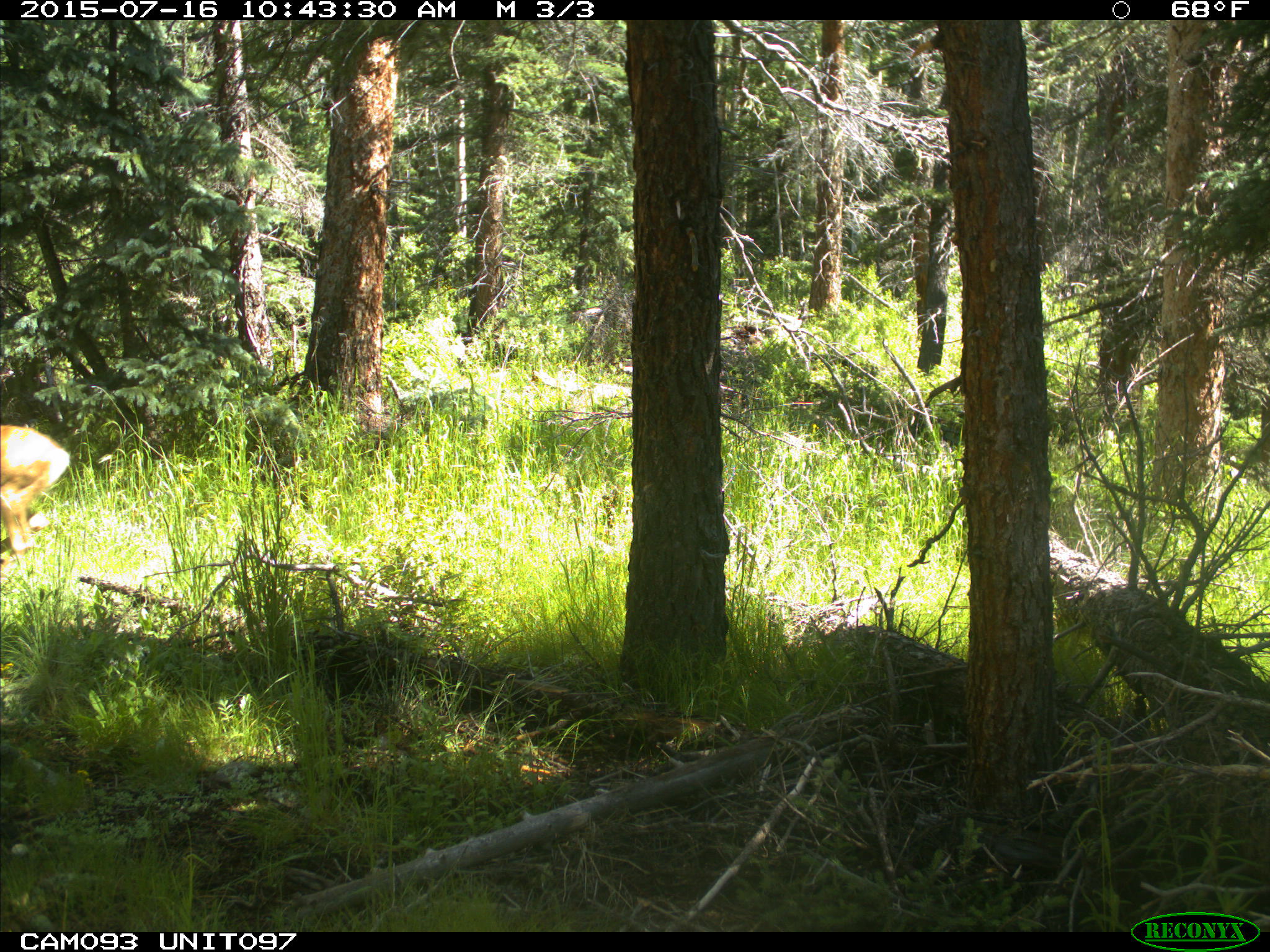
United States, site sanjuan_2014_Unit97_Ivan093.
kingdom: Animalia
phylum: Chordata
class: Mammalia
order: Artiodactyla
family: Cervidae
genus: Odocoileus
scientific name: Odocoileus hemionus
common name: mule deer